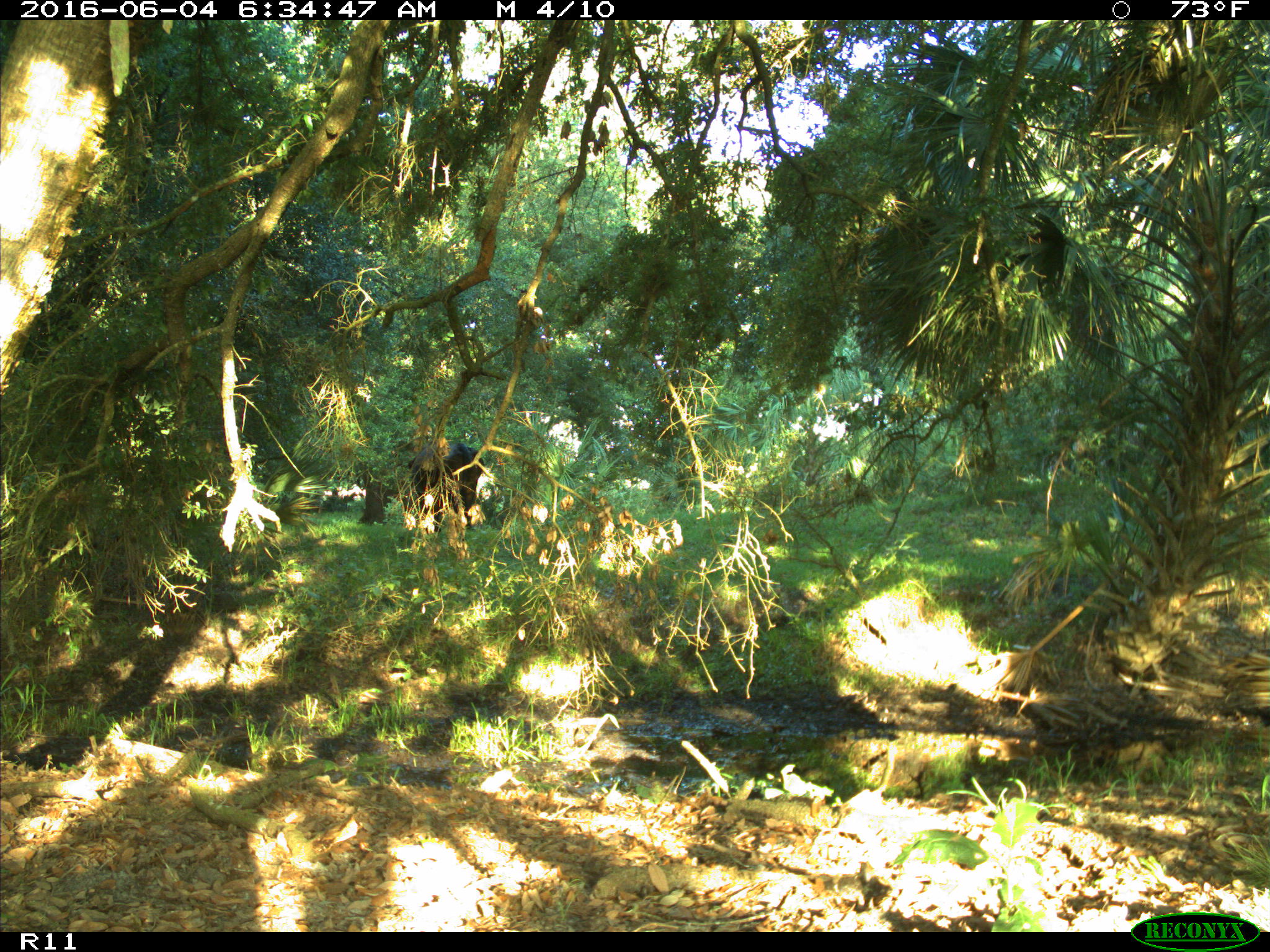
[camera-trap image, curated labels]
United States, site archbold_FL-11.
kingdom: Animalia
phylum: Chordata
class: Mammalia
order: Artiodactyla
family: Bovidae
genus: Bos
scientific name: Bos taurus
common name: domestic cow